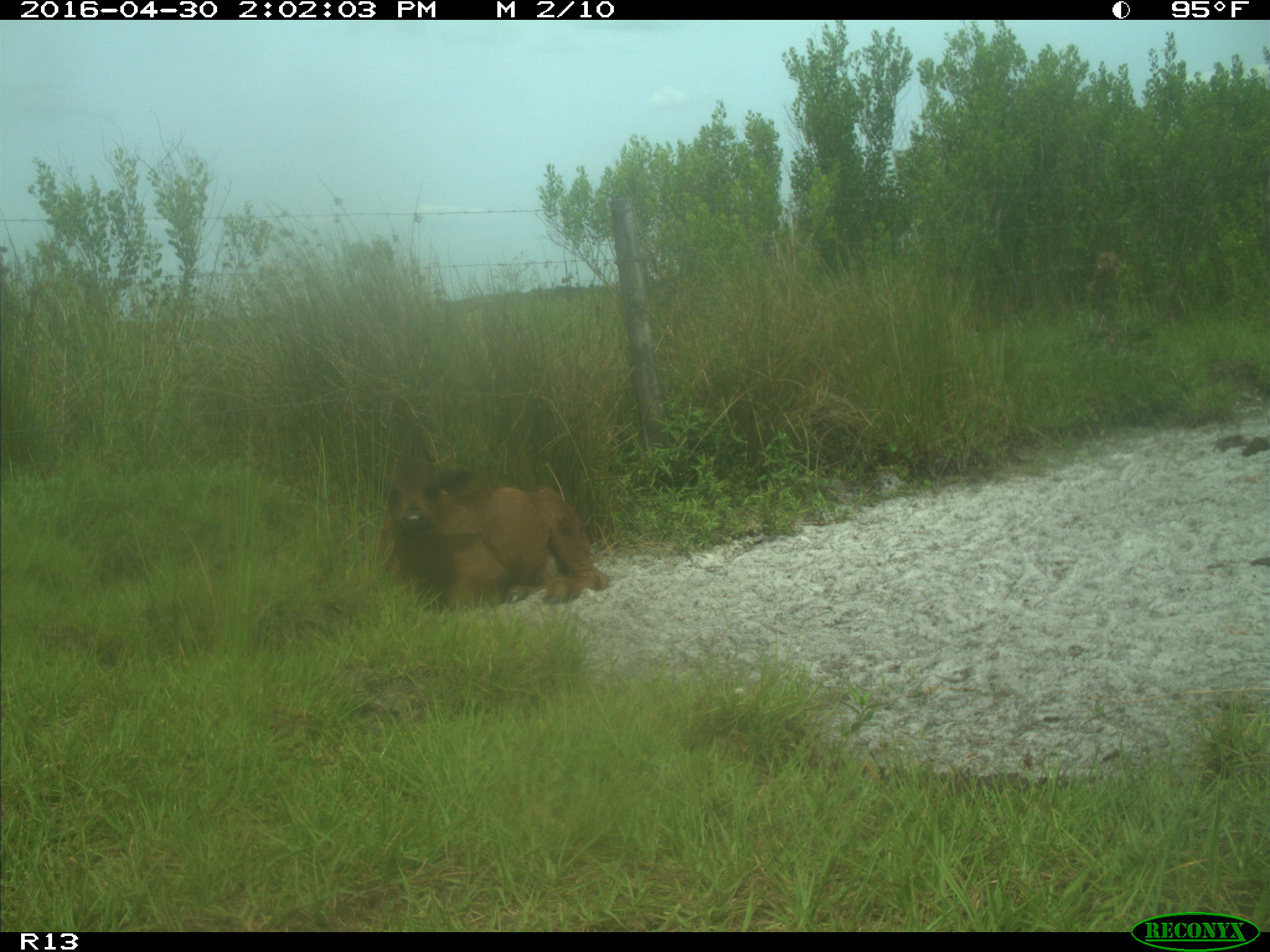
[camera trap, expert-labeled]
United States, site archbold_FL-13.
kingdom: Animalia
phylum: Chordata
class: Mammalia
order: Artiodactyla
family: Bovidae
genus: Bos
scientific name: Bos taurus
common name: domestic cow